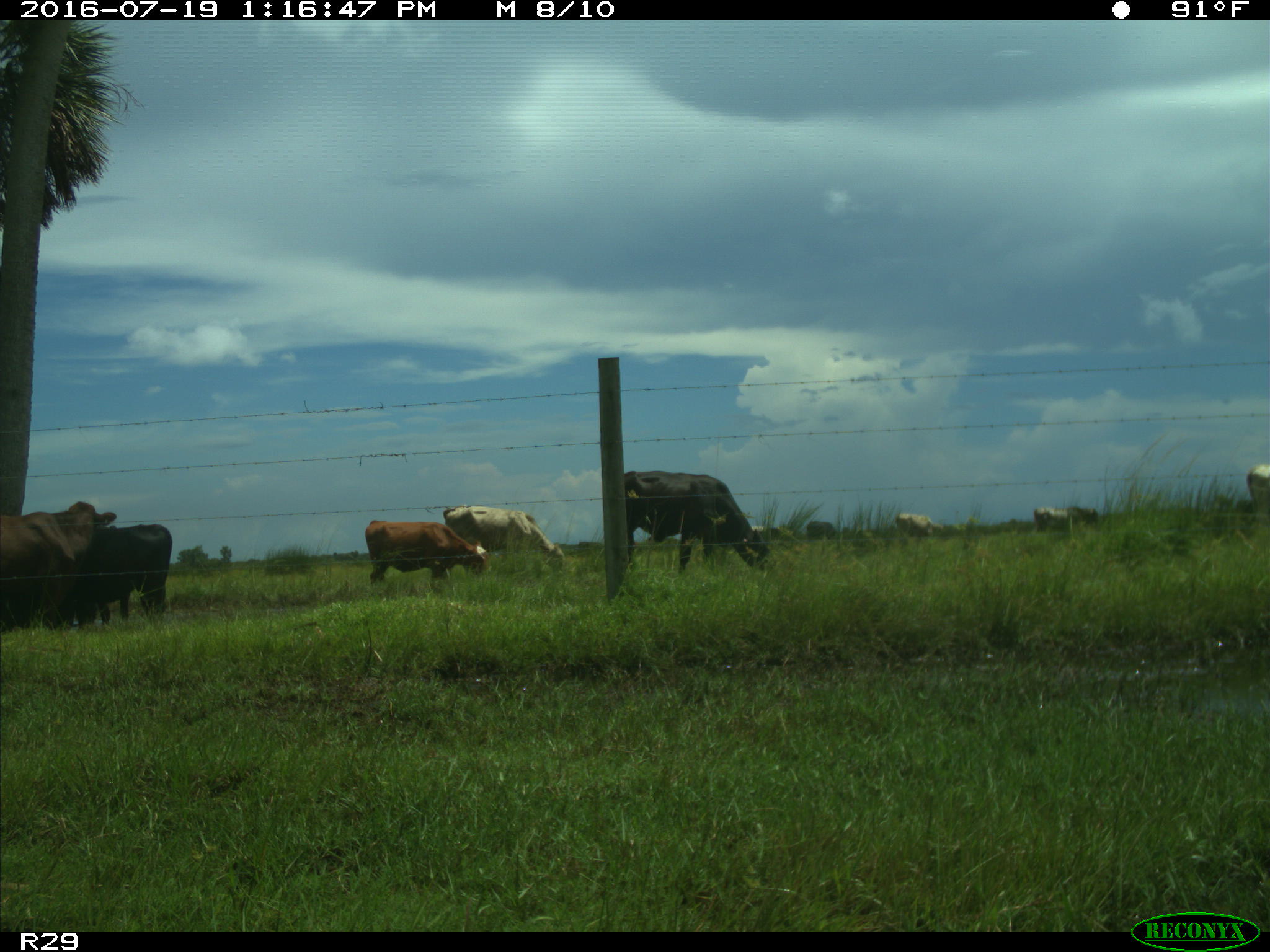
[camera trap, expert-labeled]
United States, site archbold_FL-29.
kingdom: Animalia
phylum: Chordata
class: Mammalia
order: Artiodactyla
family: Bovidae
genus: Bos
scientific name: Bos taurus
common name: domestic cow